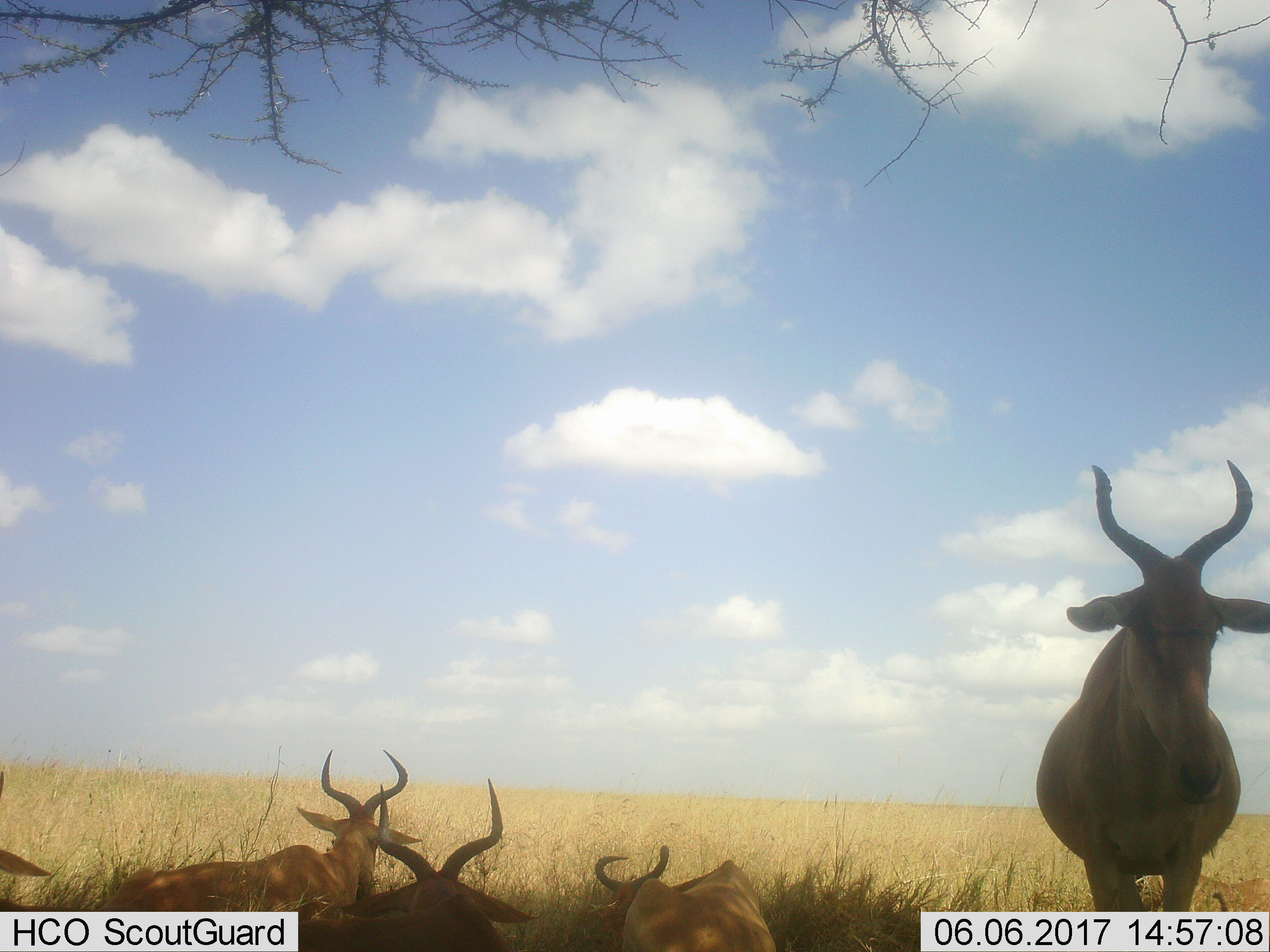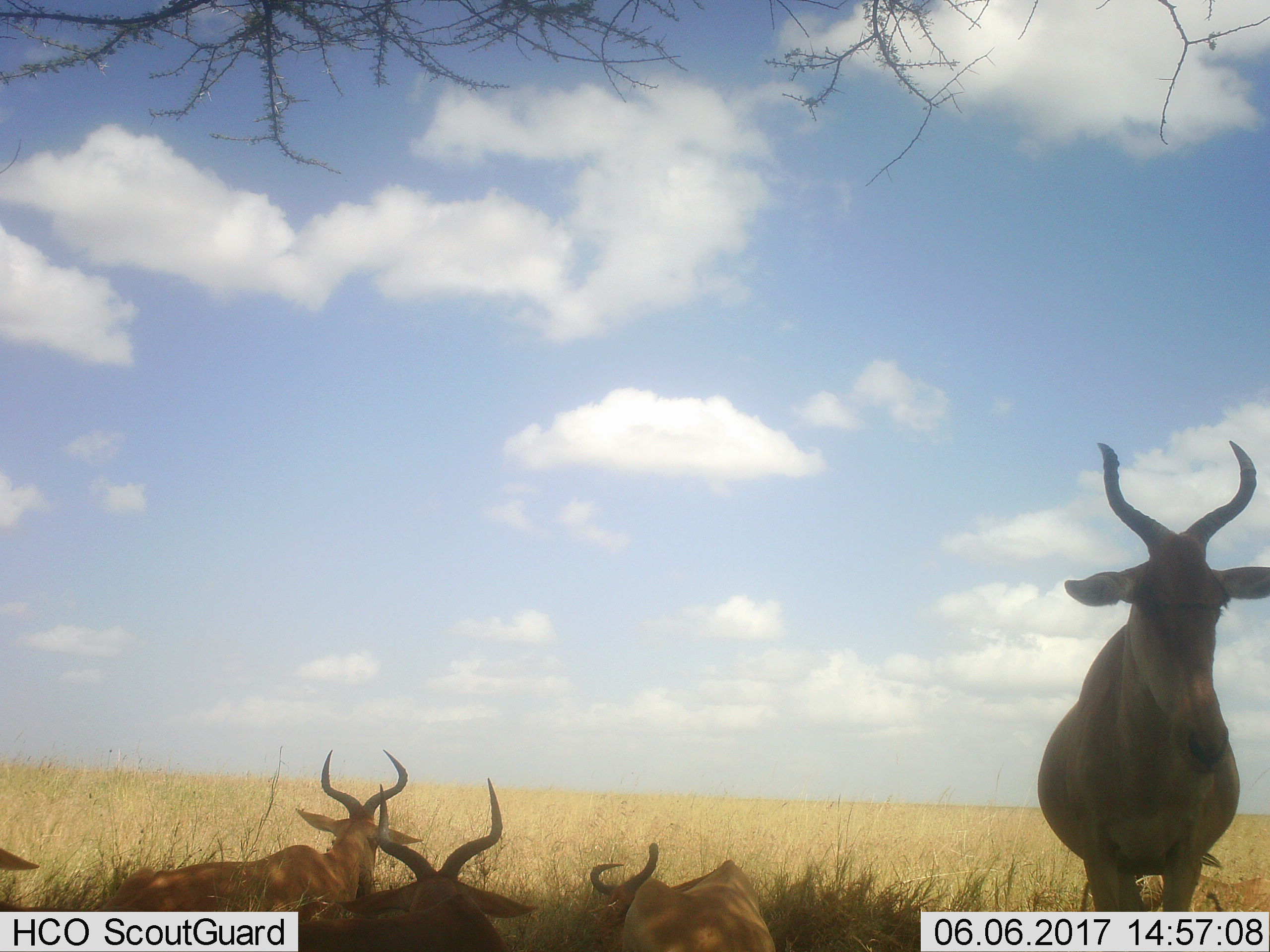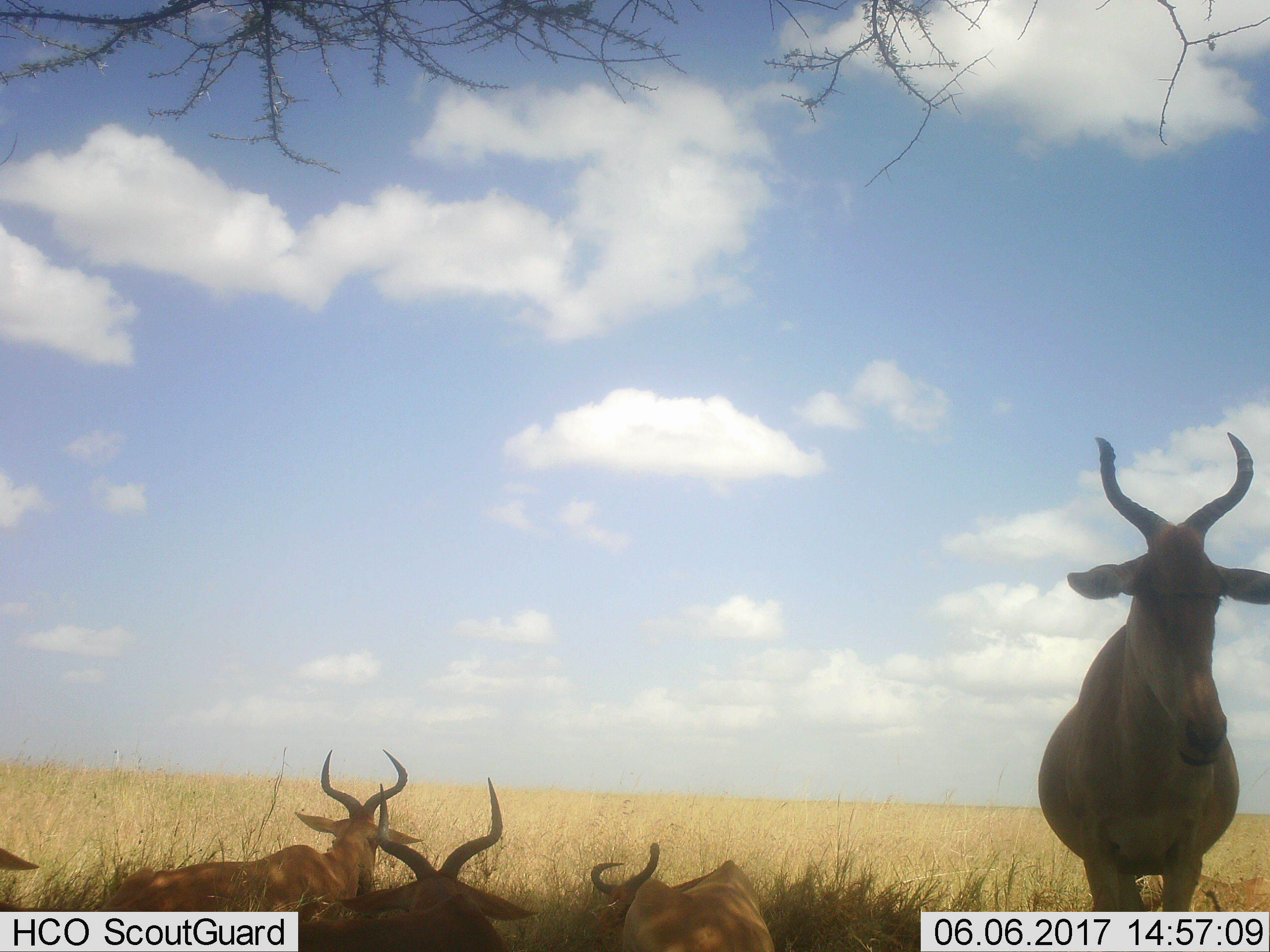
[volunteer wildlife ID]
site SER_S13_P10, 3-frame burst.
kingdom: Animalia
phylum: Chordata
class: Mammalia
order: Artiodactyla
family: Bovidae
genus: Alcelaphus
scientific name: Alcelaphus buselaphus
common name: hartebeest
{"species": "hartebeest (Alcelaphus buselaphus)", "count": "5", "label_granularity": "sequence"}